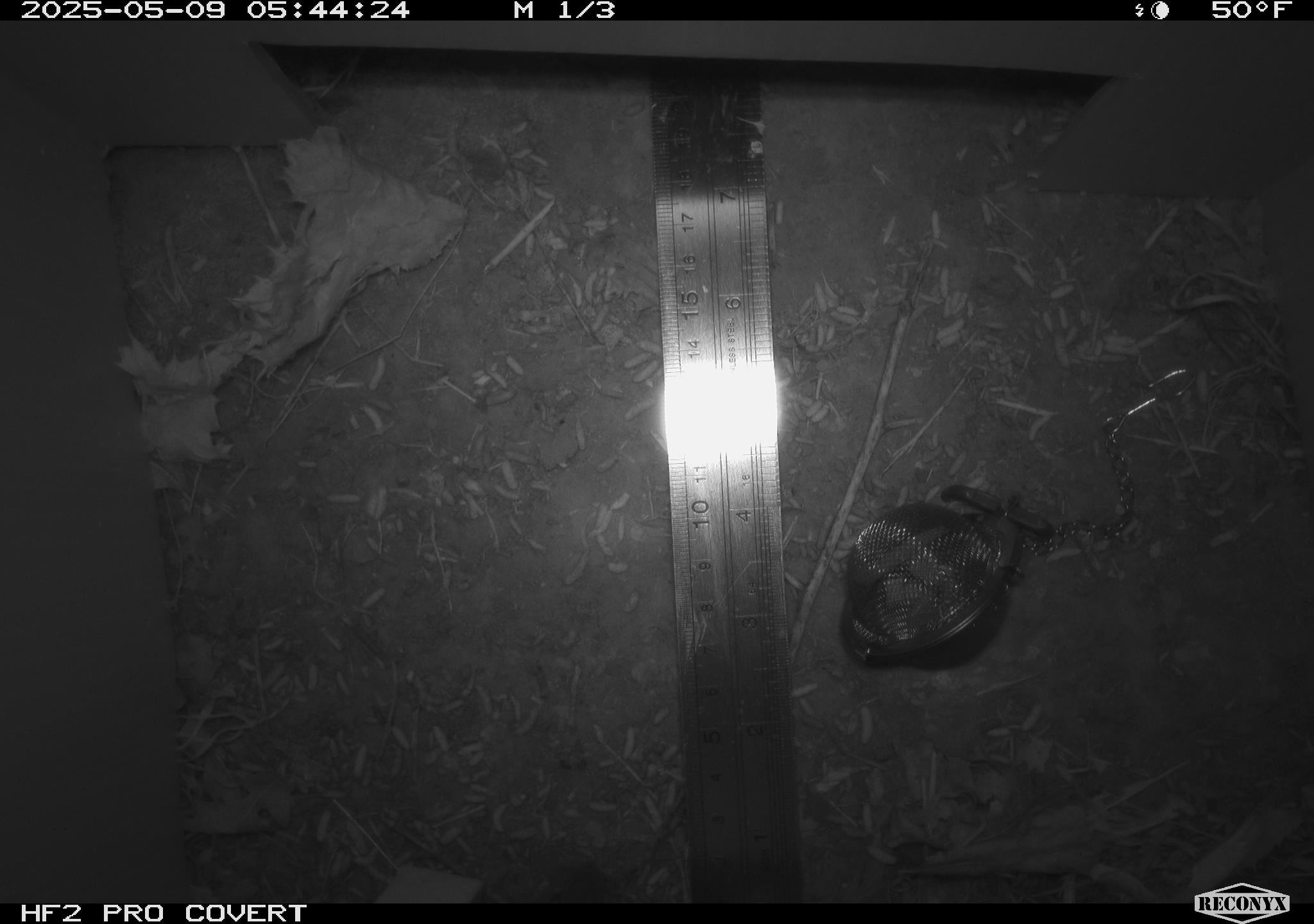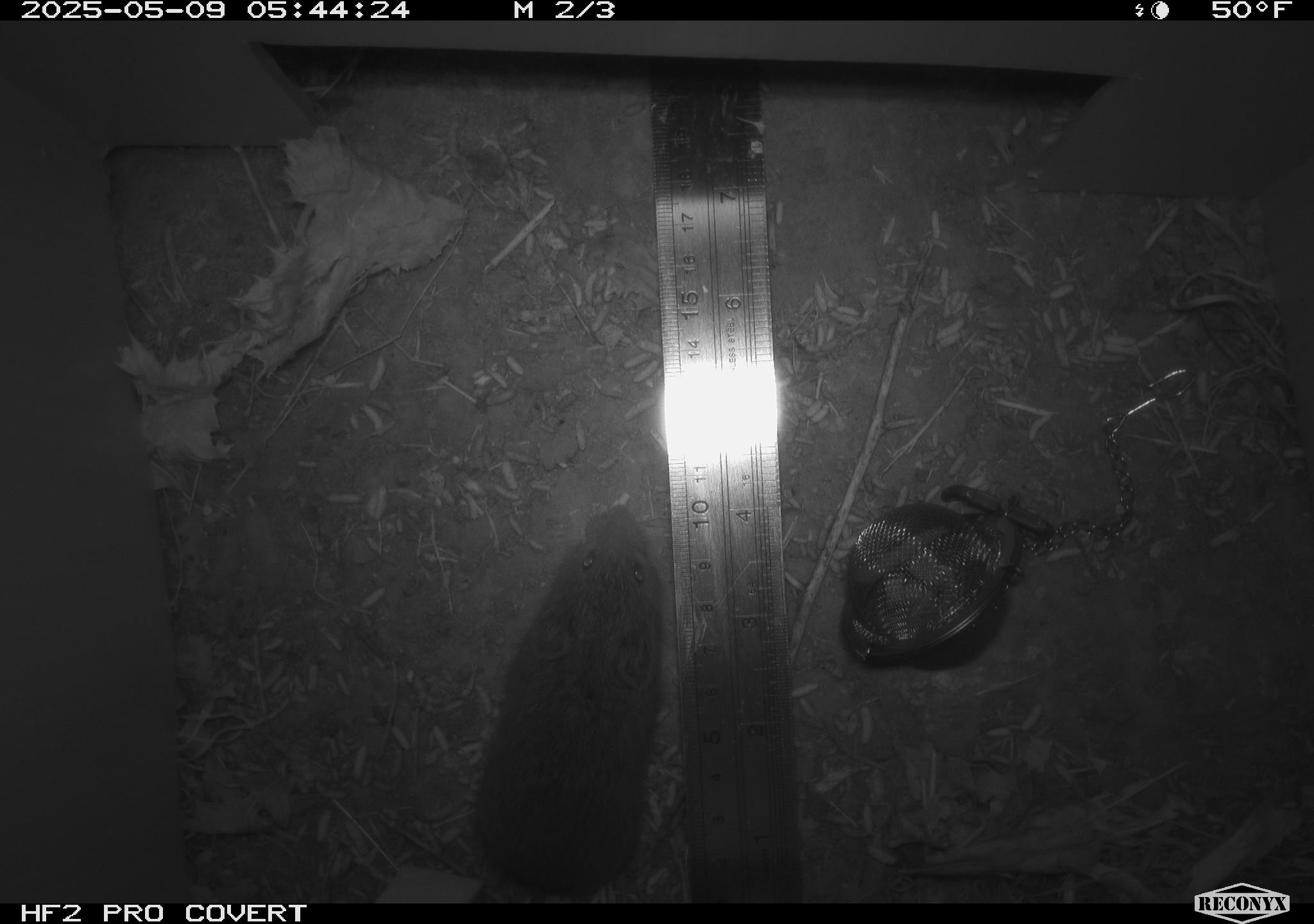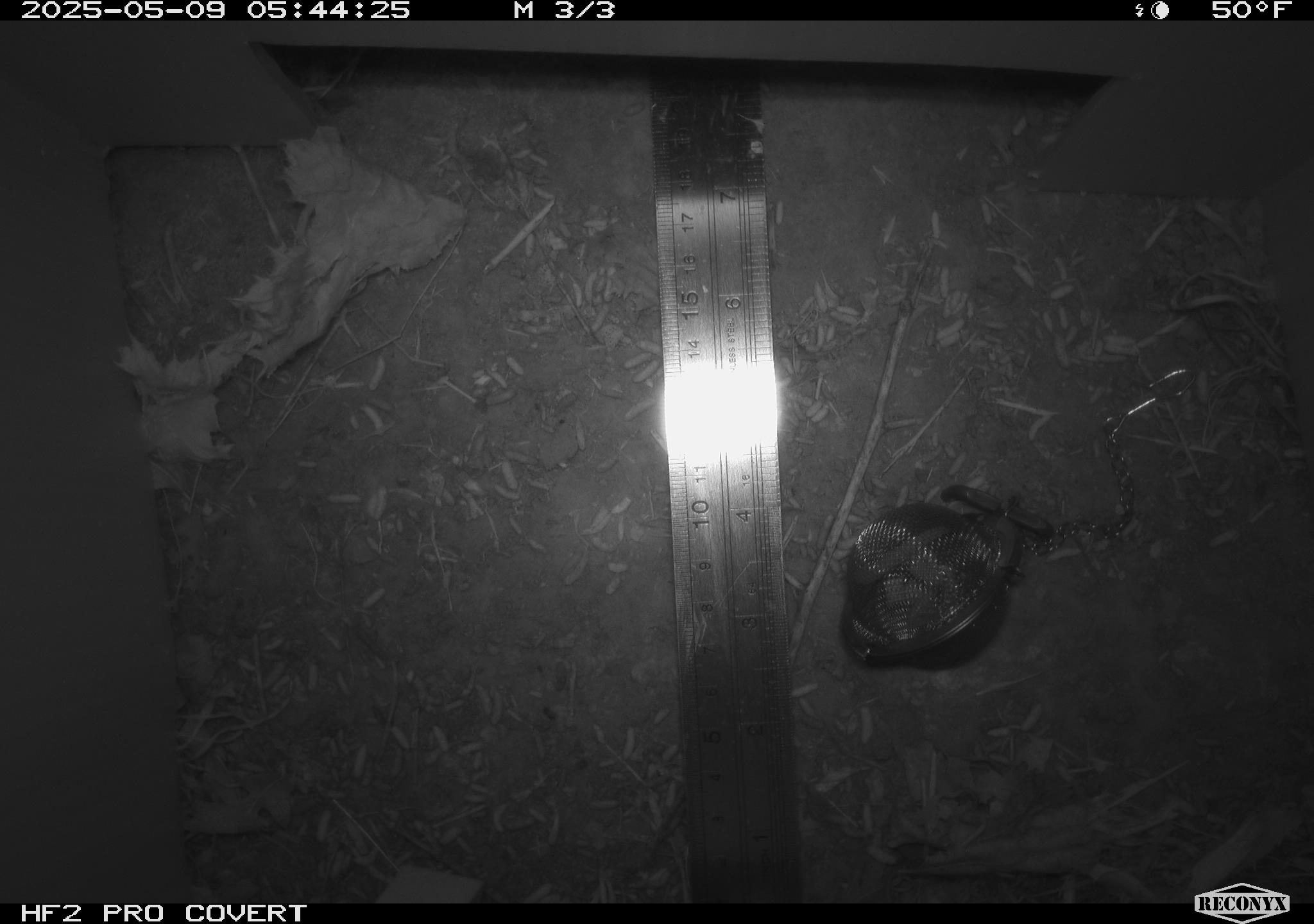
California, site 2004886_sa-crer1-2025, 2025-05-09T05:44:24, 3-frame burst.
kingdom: Animalia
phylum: Chordata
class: Mammalia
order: Rodentia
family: Cricetidae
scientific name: Arvicolinae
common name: voles, lemmings, and muskrats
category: arvicolinae subfamily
Arvicolinae subfamily (voles, lemmings, and muskrats) (Arvicolinae).